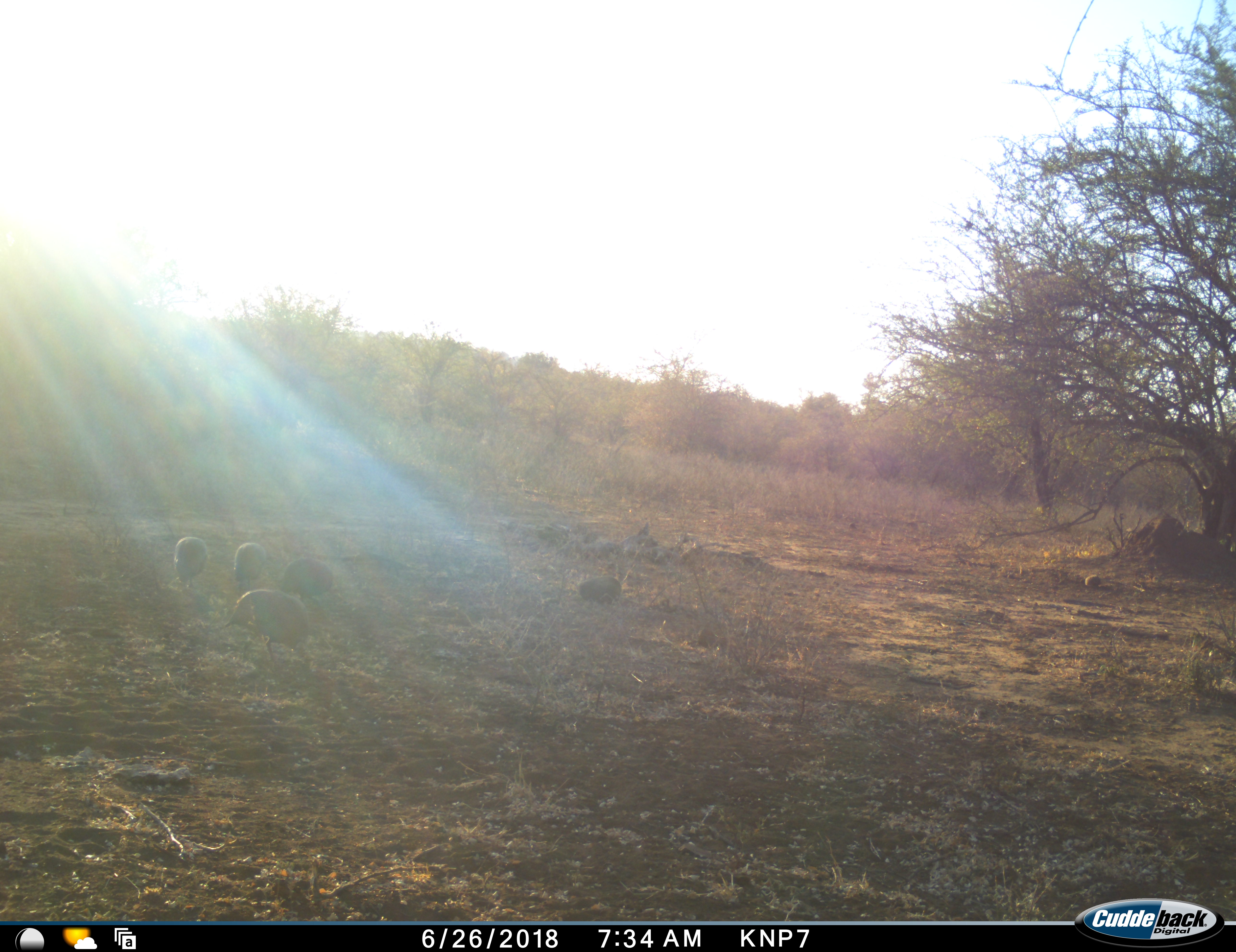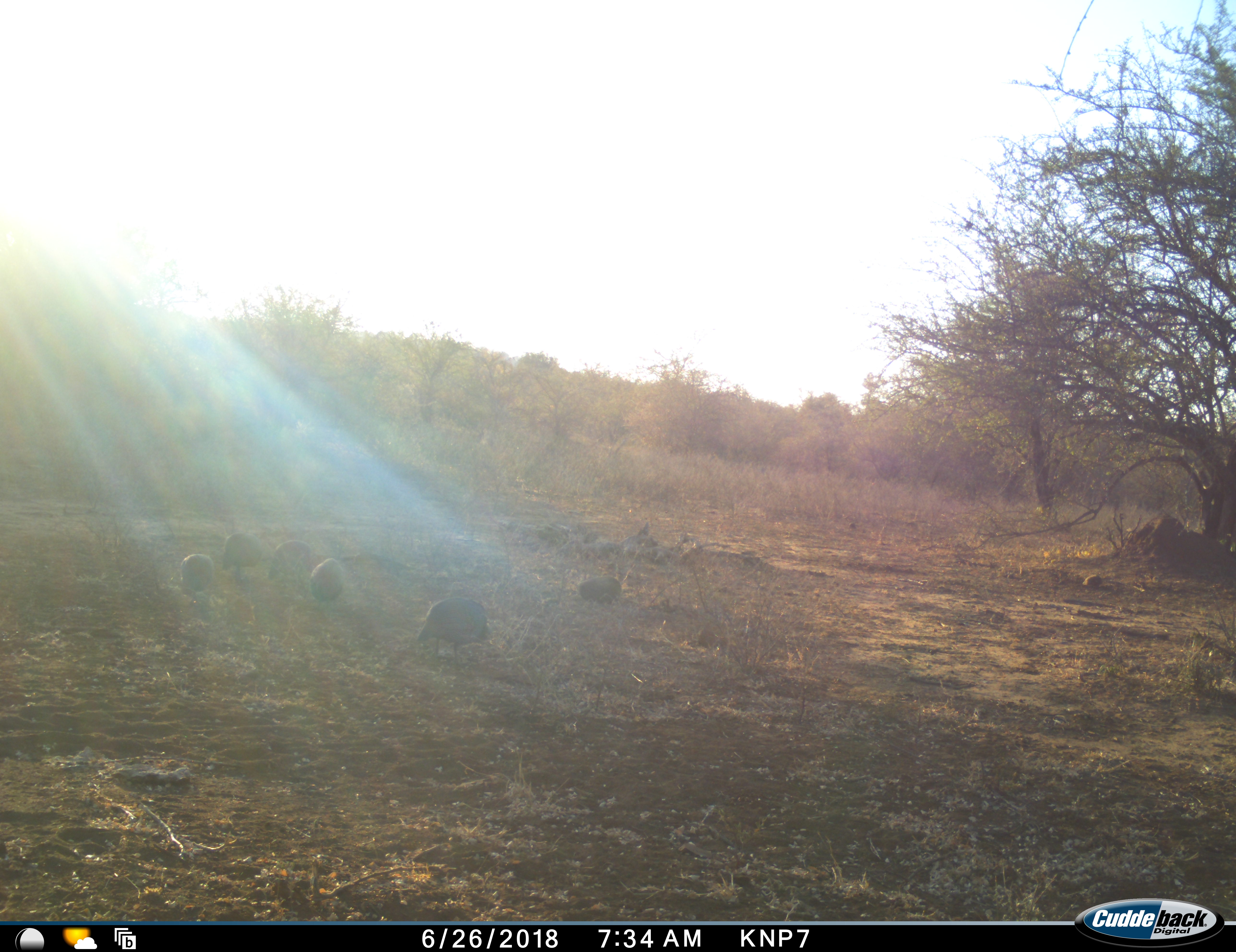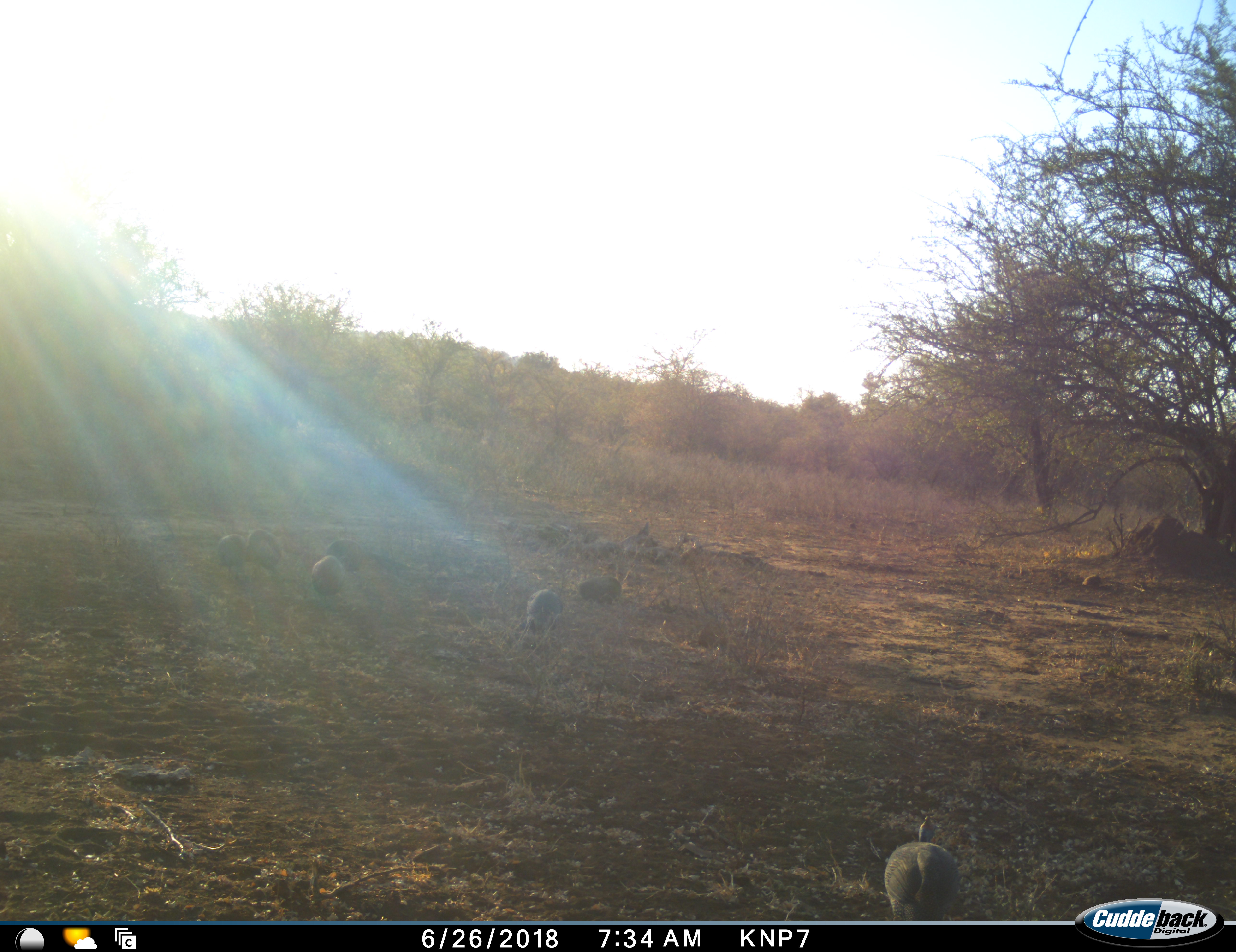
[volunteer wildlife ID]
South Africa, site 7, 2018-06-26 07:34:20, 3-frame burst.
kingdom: Animalia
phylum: Chordata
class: Aves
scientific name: Aves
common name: bird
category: birdother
Birdother (bird) (Aves), count 6. Behavior (volunteer vote fractions): standing 22%, resting 0%, moving 78%, interacting 0%. Young present (vote fraction): 0%. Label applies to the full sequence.